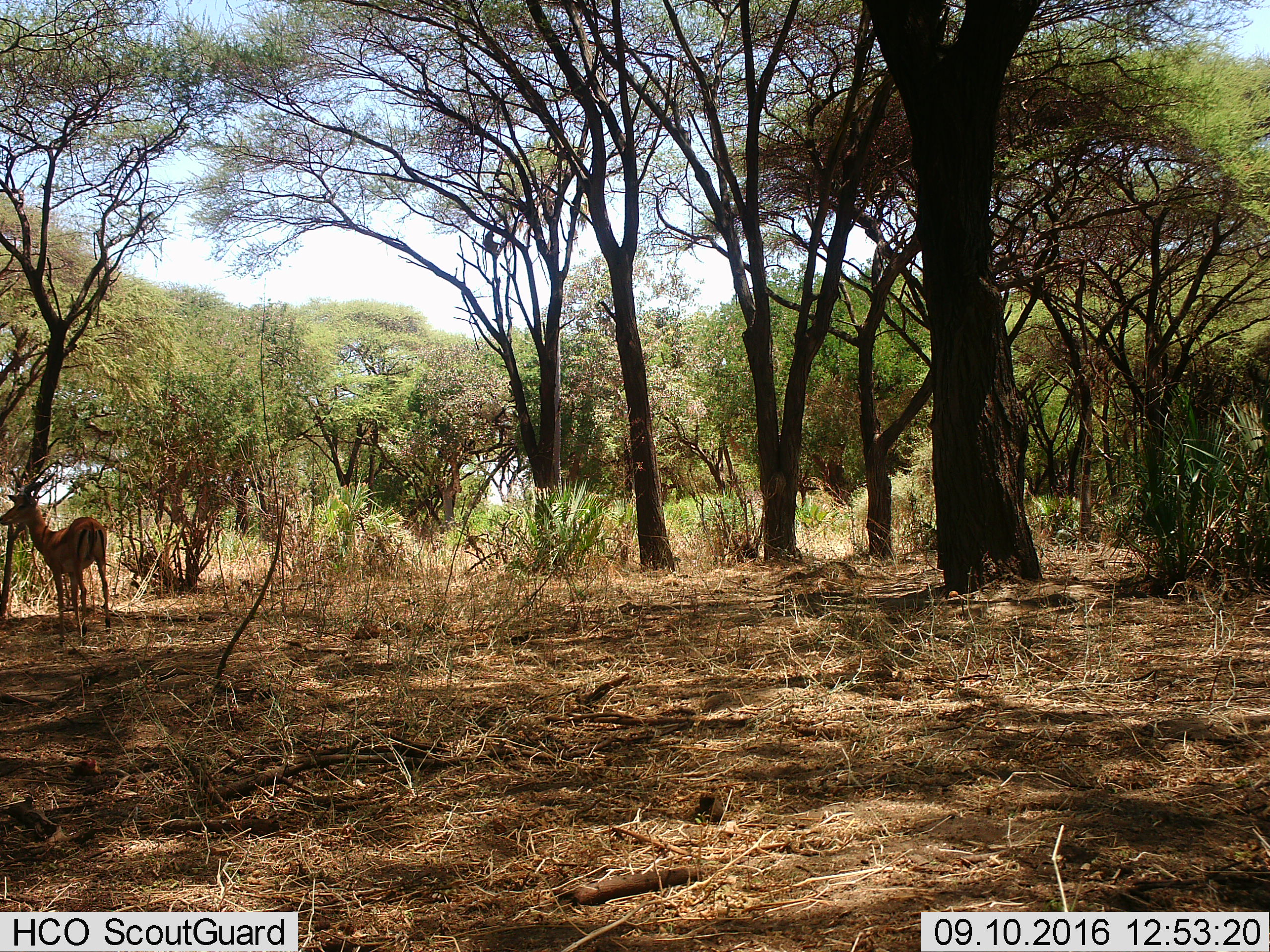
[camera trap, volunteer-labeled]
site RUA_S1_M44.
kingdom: Animalia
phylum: Chordata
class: Mammalia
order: Artiodactyla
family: Bovidae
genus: Aepyceros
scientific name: Aepyceros melampus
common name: impala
Impala (Aepyceros melampus), count 1. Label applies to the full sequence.